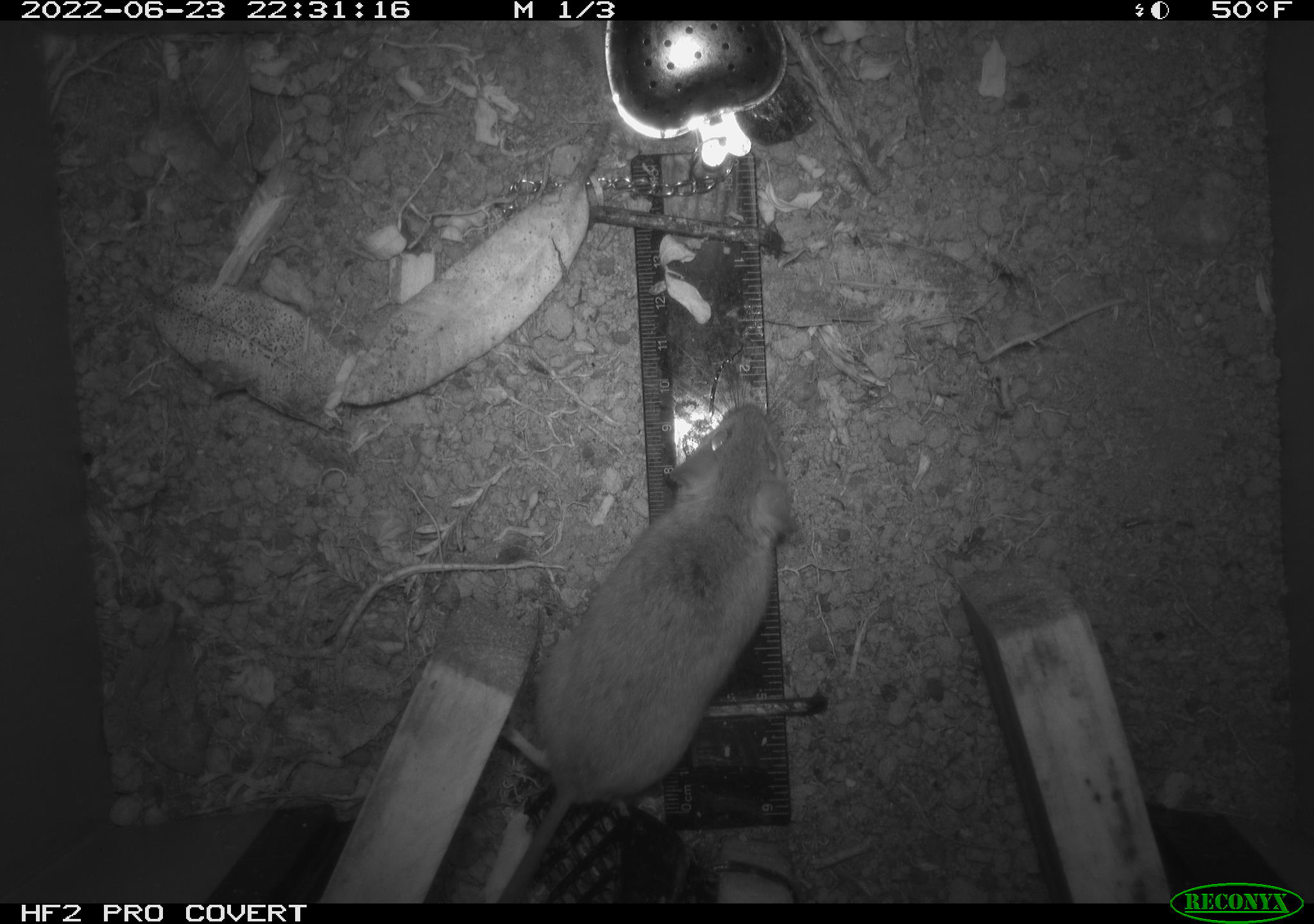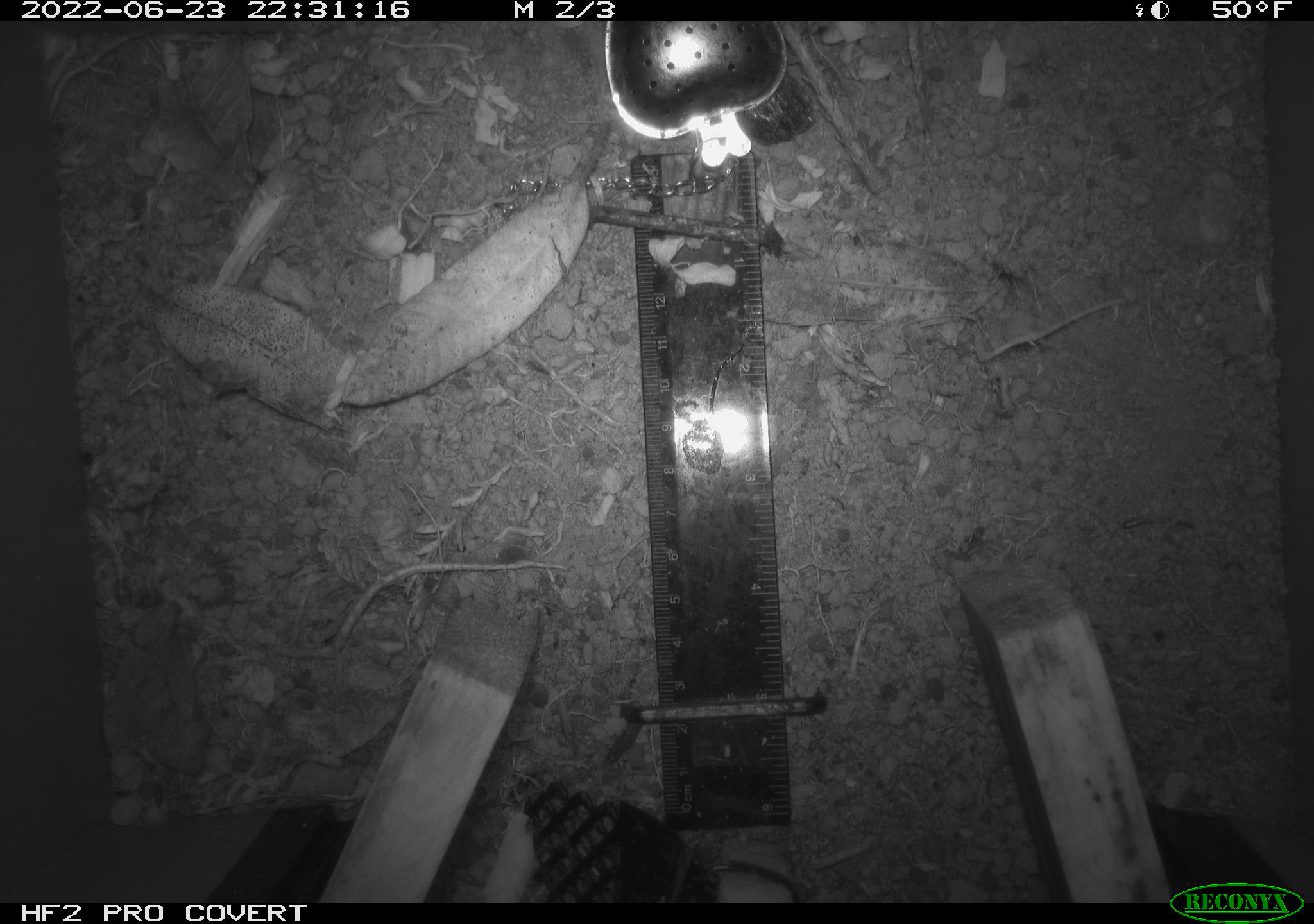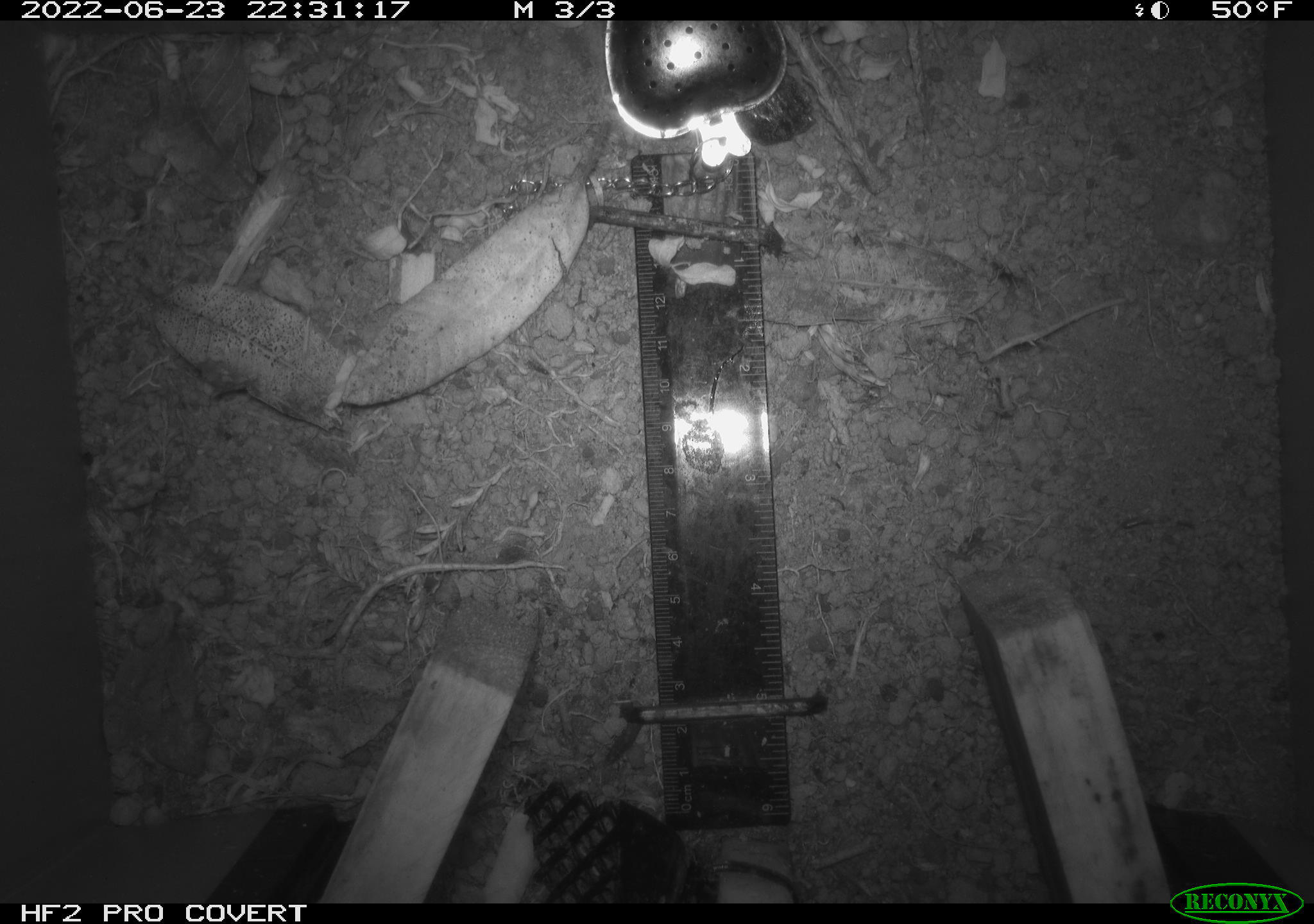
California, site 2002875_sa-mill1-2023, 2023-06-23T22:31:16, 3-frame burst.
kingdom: Animalia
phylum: Chordata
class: Mammalia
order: Rodentia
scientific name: Rodentia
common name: mouse species